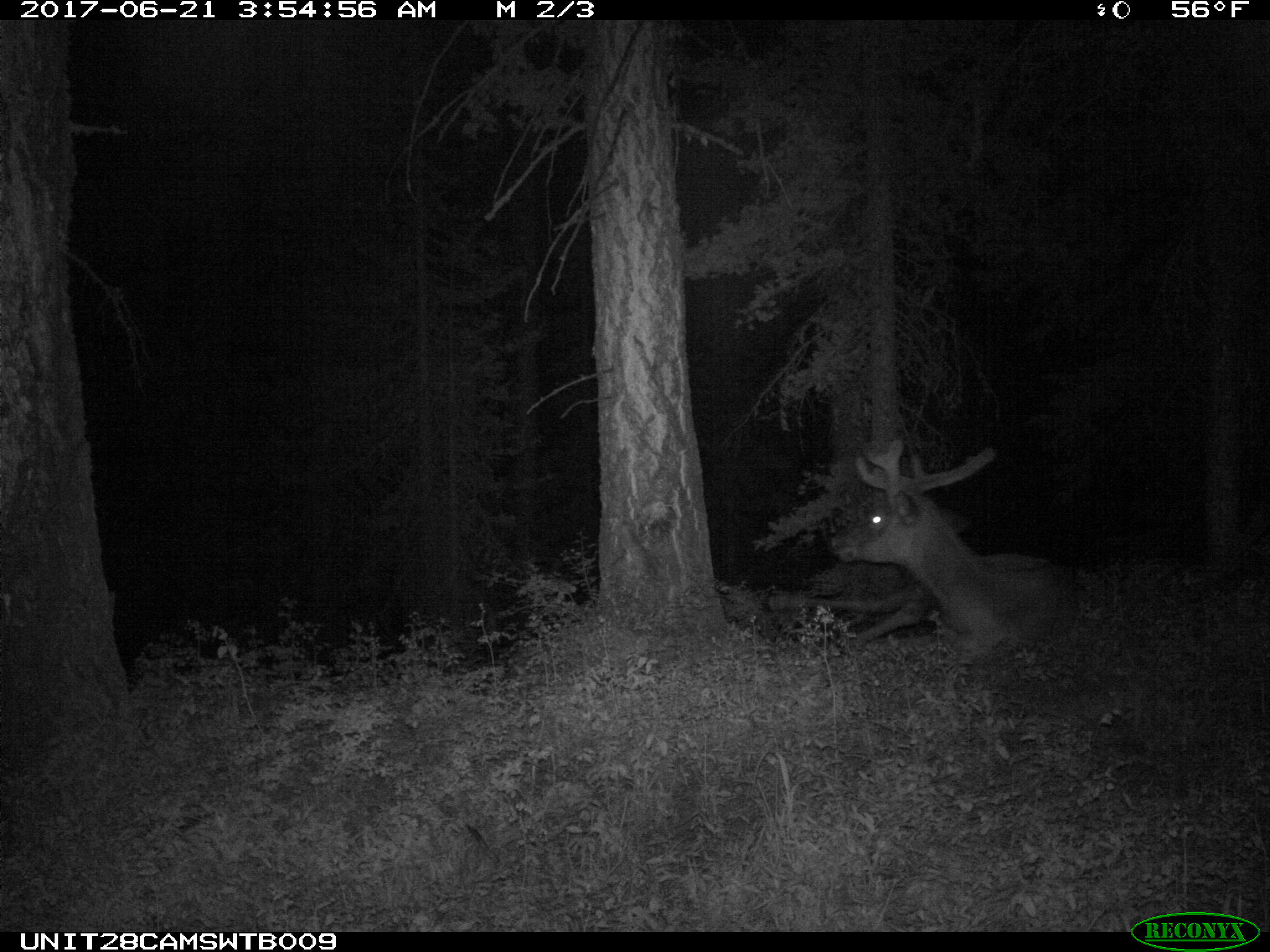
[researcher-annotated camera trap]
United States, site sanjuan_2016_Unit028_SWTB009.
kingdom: Animalia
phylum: Chordata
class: Mammalia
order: Artiodactyla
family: Cervidae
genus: Cervus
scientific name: Cervus elaphus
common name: red deer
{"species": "Cervus elaphus (red deer)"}